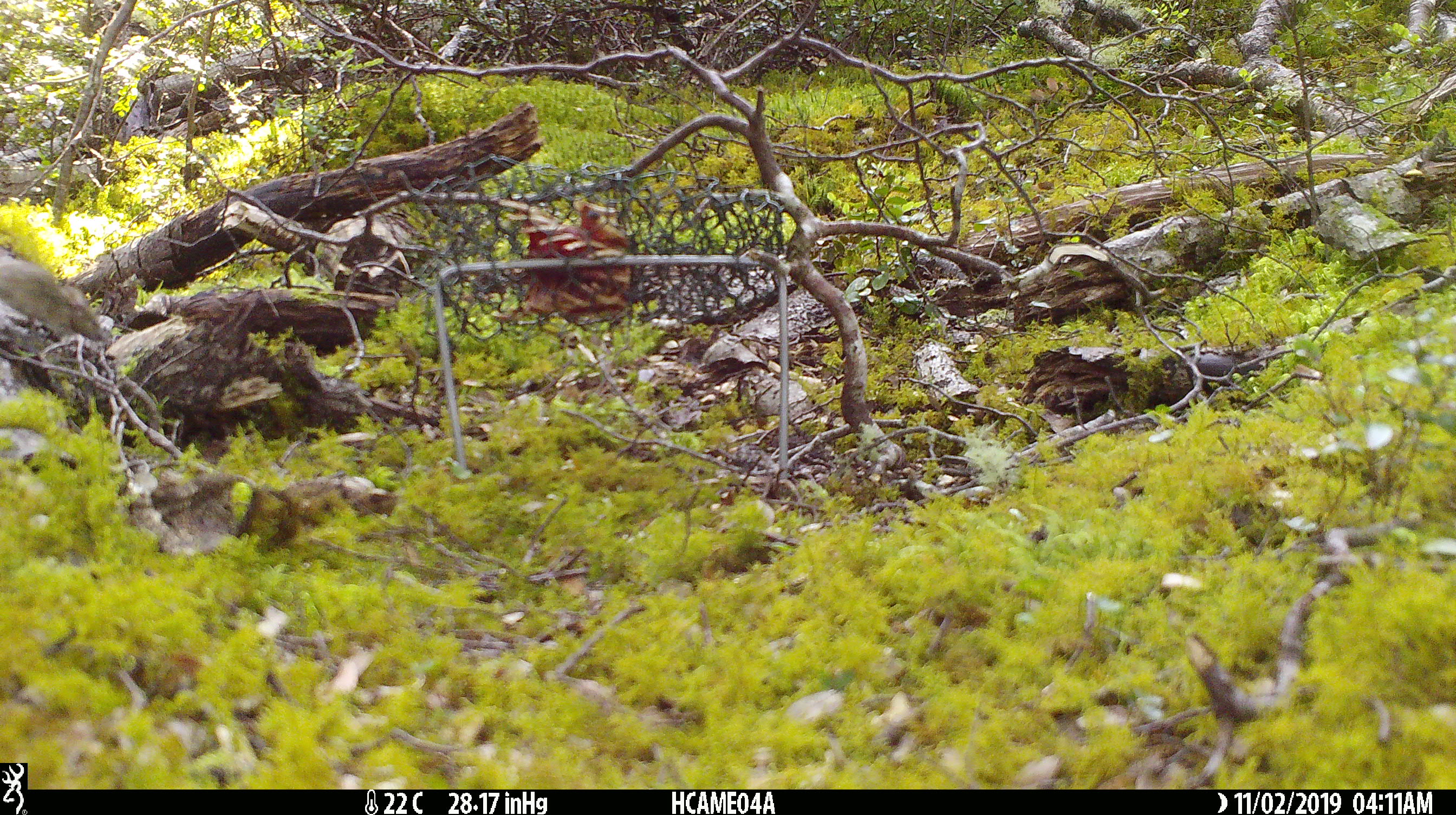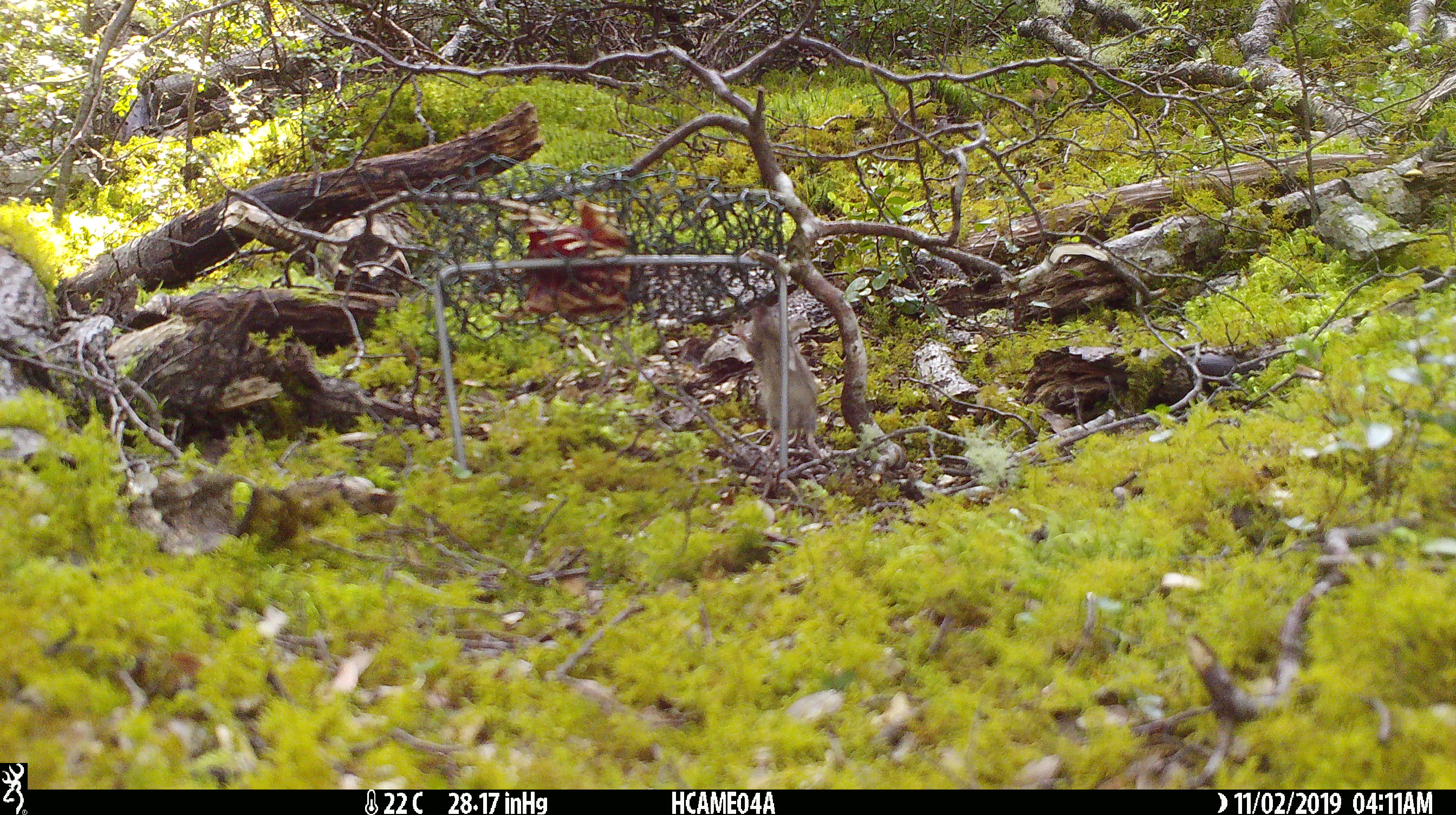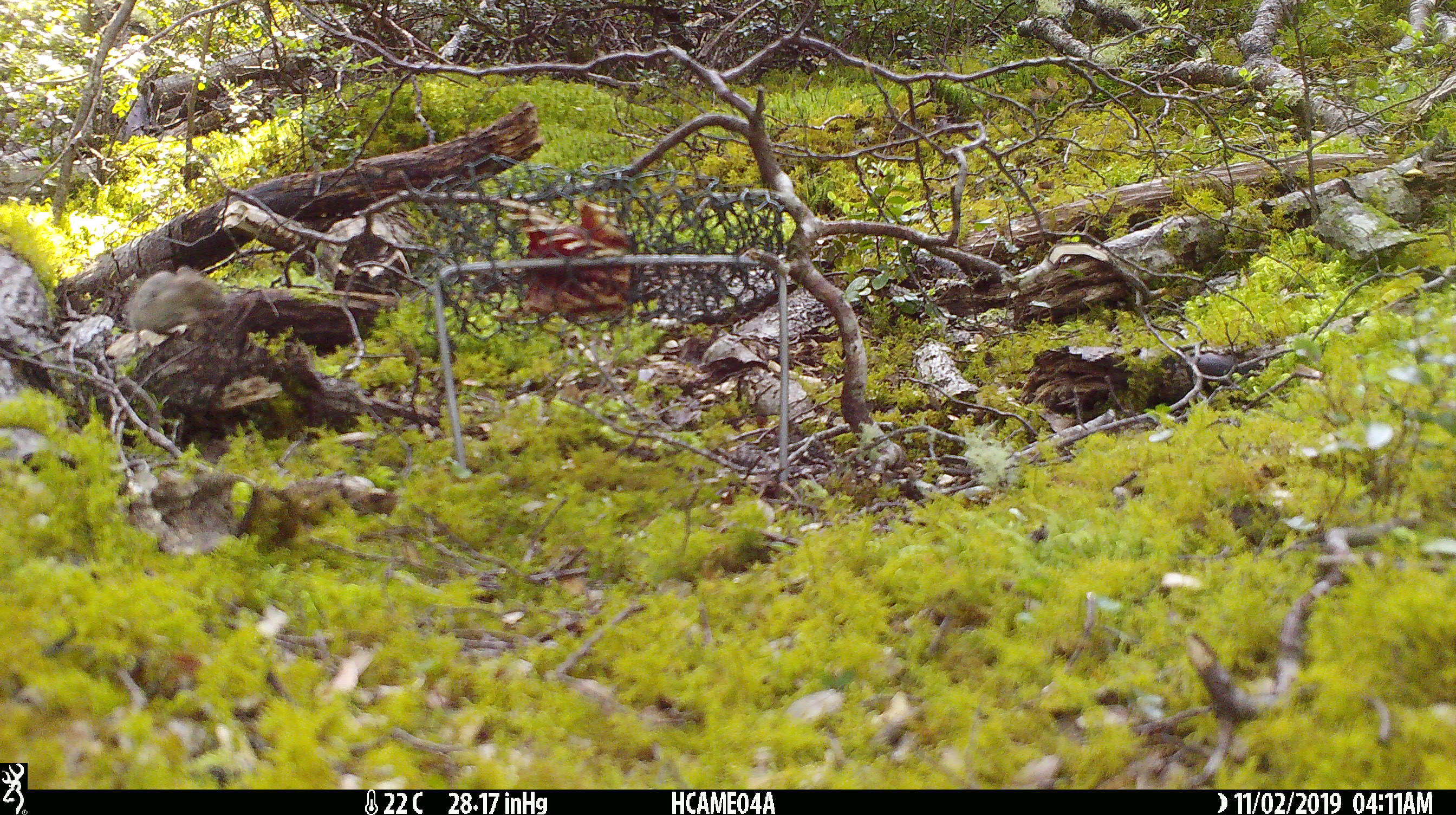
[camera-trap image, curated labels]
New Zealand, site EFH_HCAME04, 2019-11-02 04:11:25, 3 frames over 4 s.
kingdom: Animalia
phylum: Chordata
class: Mammalia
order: Rodentia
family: Muridae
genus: Mus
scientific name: Mus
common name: mouse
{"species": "mouse (Mus)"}